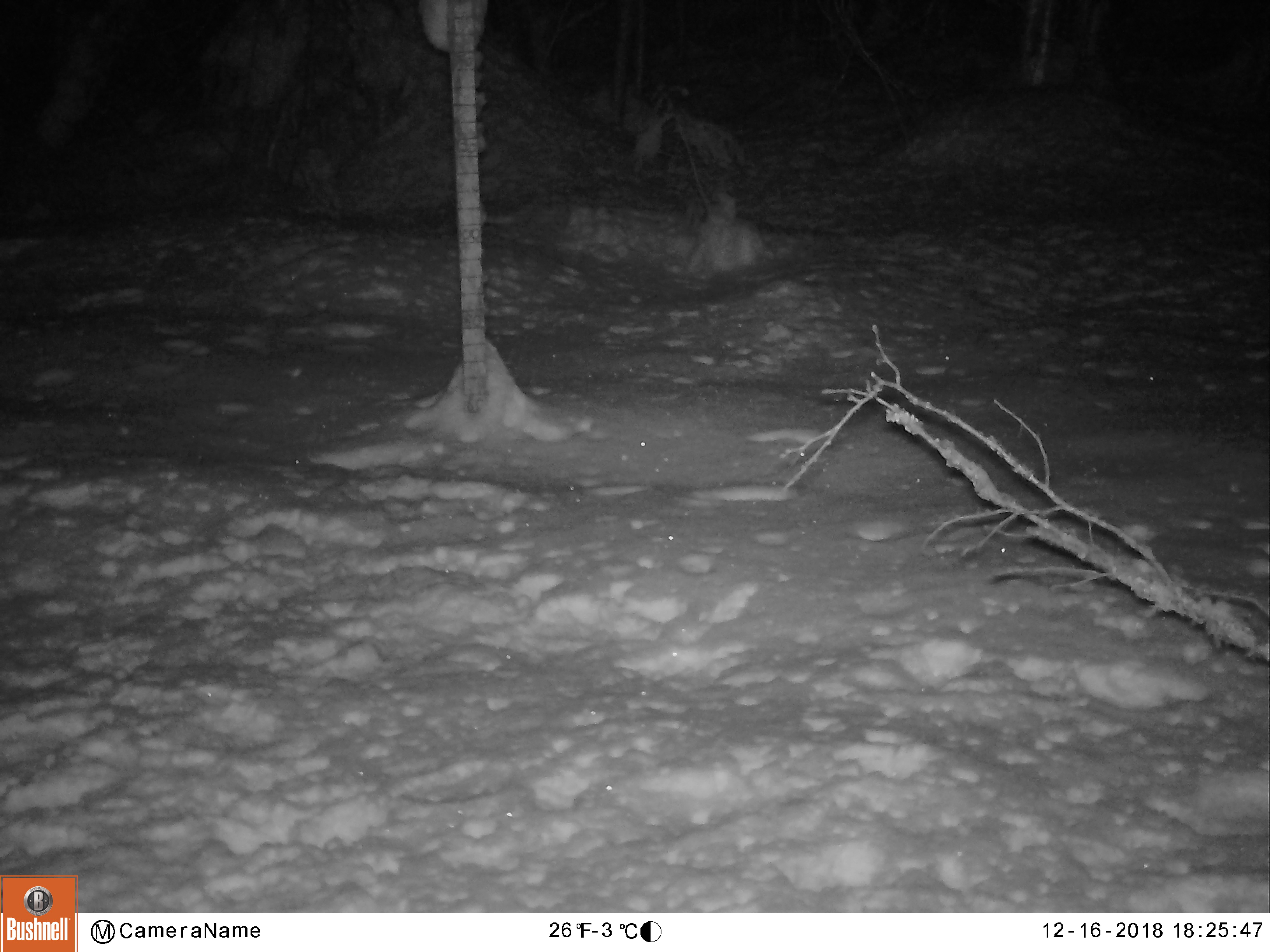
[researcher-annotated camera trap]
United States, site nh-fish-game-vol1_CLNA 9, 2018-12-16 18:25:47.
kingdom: Animalia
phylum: Chordata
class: Mammalia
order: Artiodactyla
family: Cervidae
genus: Alces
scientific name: Alces alces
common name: moose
Moose (Alces alces).